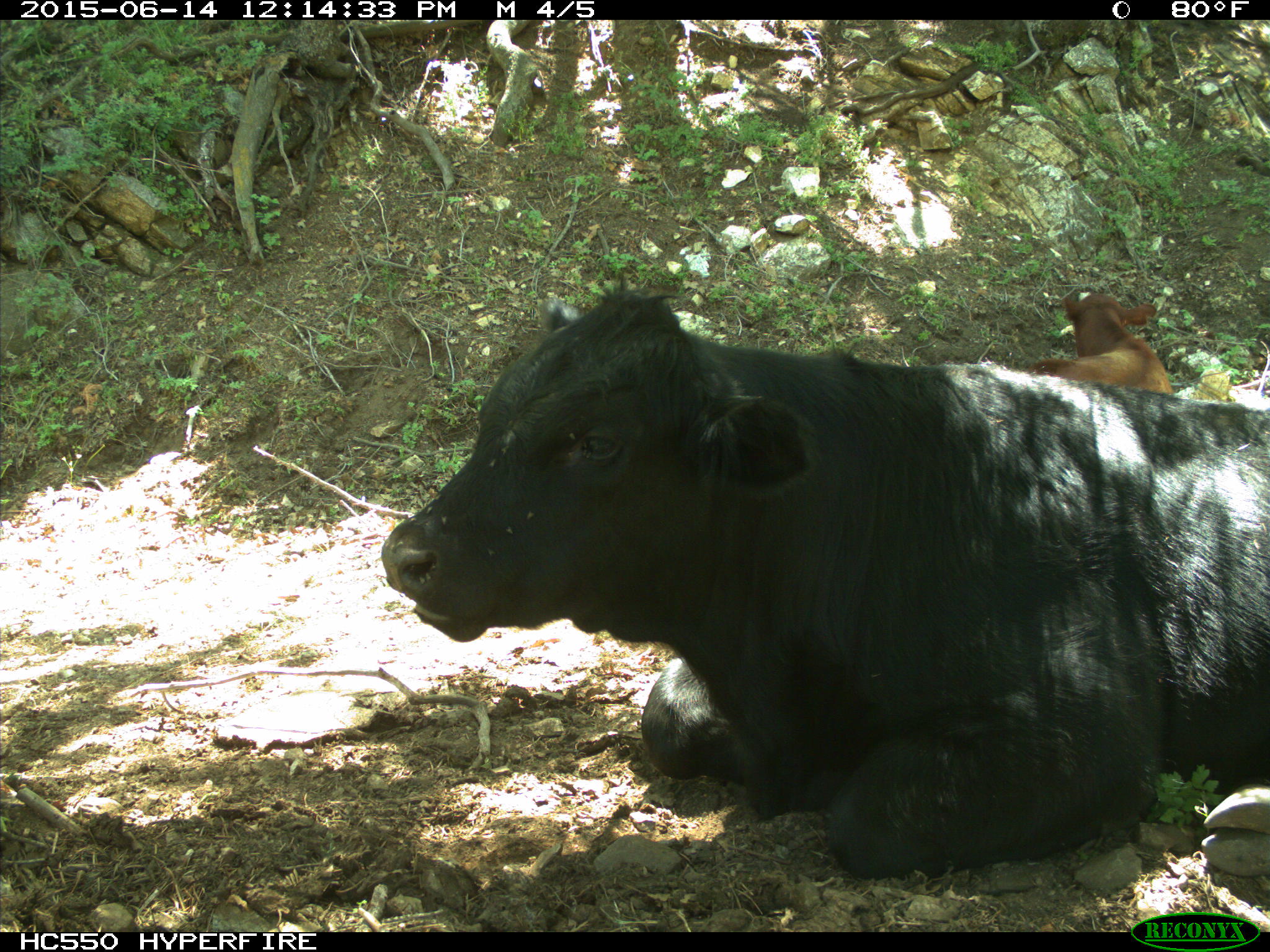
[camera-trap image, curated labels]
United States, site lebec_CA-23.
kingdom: Animalia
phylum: Chordata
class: Mammalia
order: Artiodactyla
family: Bovidae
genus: Bos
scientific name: Bos taurus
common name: domestic cow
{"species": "Bos taurus (domestic cow)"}